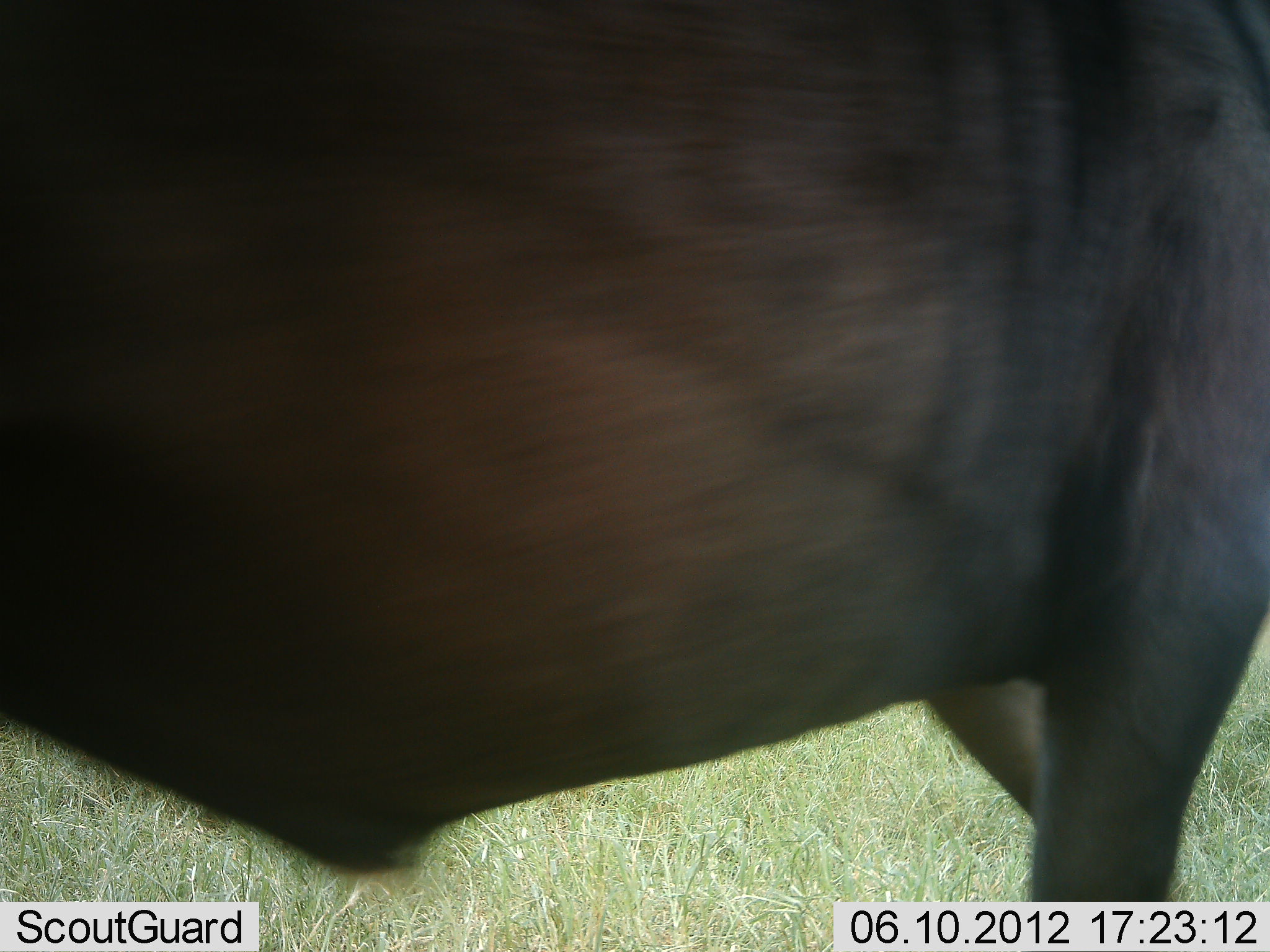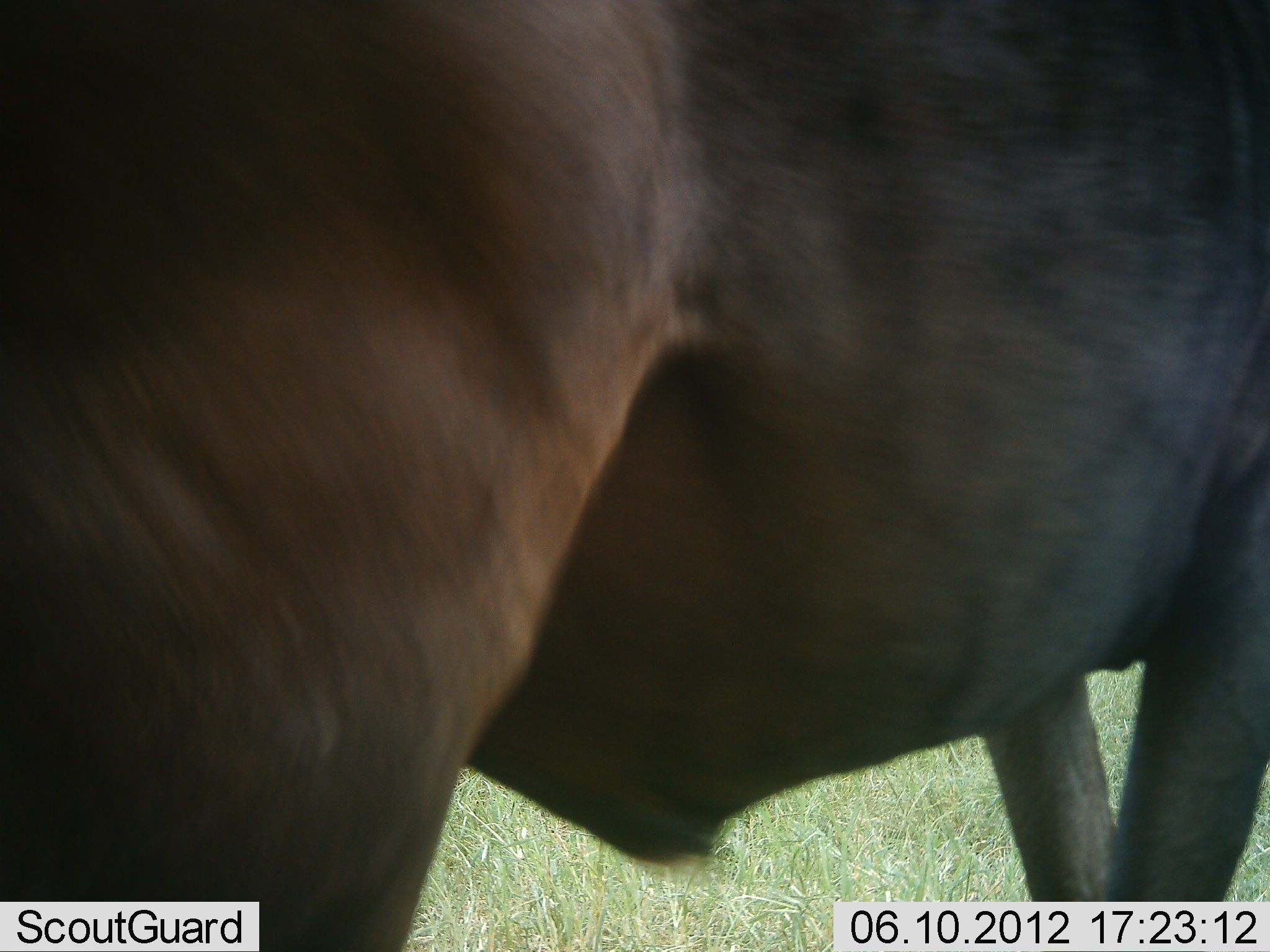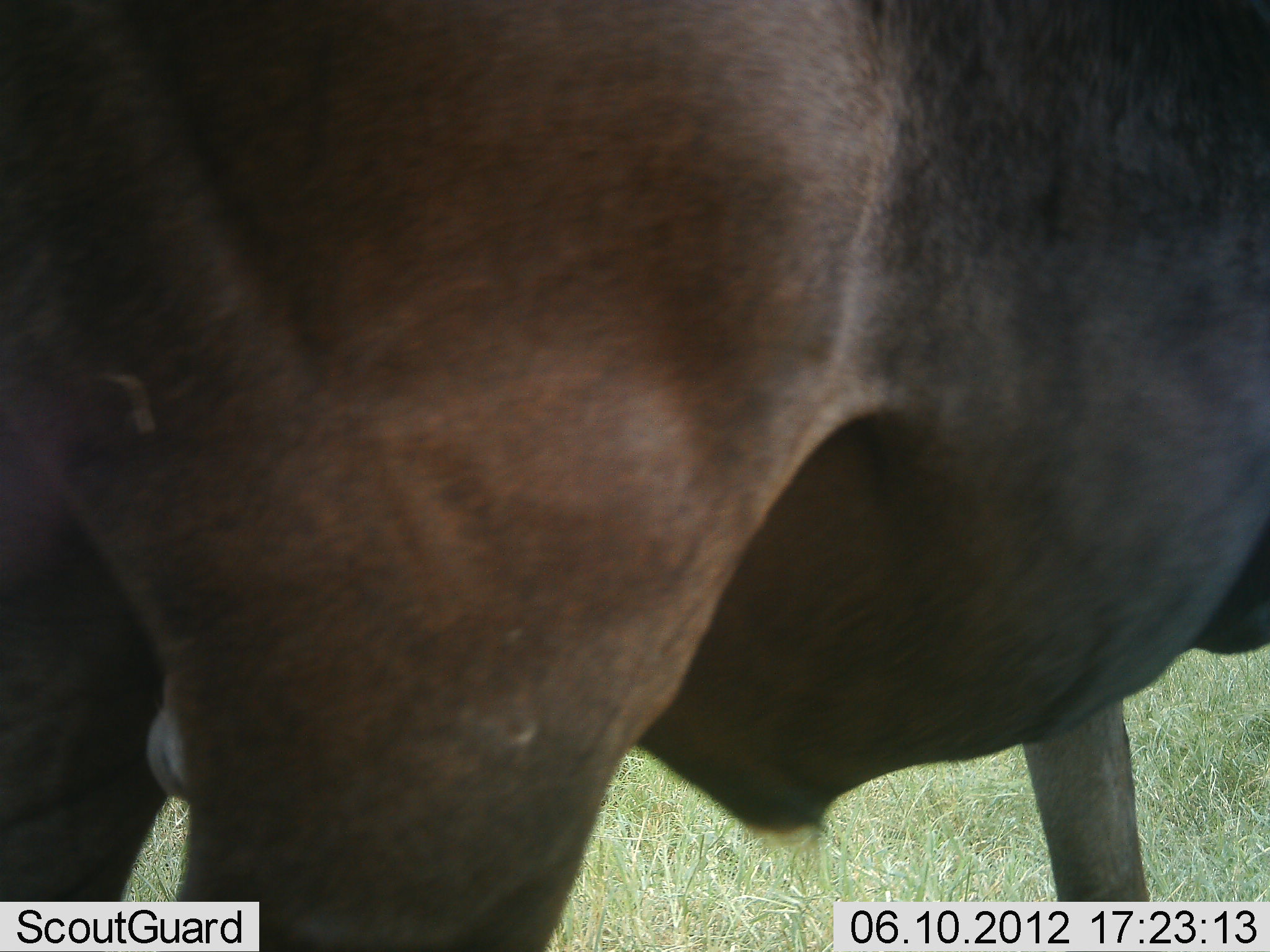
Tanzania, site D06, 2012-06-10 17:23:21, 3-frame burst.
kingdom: Animalia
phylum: Chordata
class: Mammalia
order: Artiodactyla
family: Bovidae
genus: Connochaetes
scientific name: Connochaetes taurinus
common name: blue wildebeest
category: wildebeest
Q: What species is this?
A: Wildebeest (blue wildebeest) (Connochaetes taurinus).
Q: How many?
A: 1.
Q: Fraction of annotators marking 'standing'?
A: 60%.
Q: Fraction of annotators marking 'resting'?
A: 0%.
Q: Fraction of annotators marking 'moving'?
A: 50%.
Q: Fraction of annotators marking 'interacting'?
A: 0%.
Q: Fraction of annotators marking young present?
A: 0%.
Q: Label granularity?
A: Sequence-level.